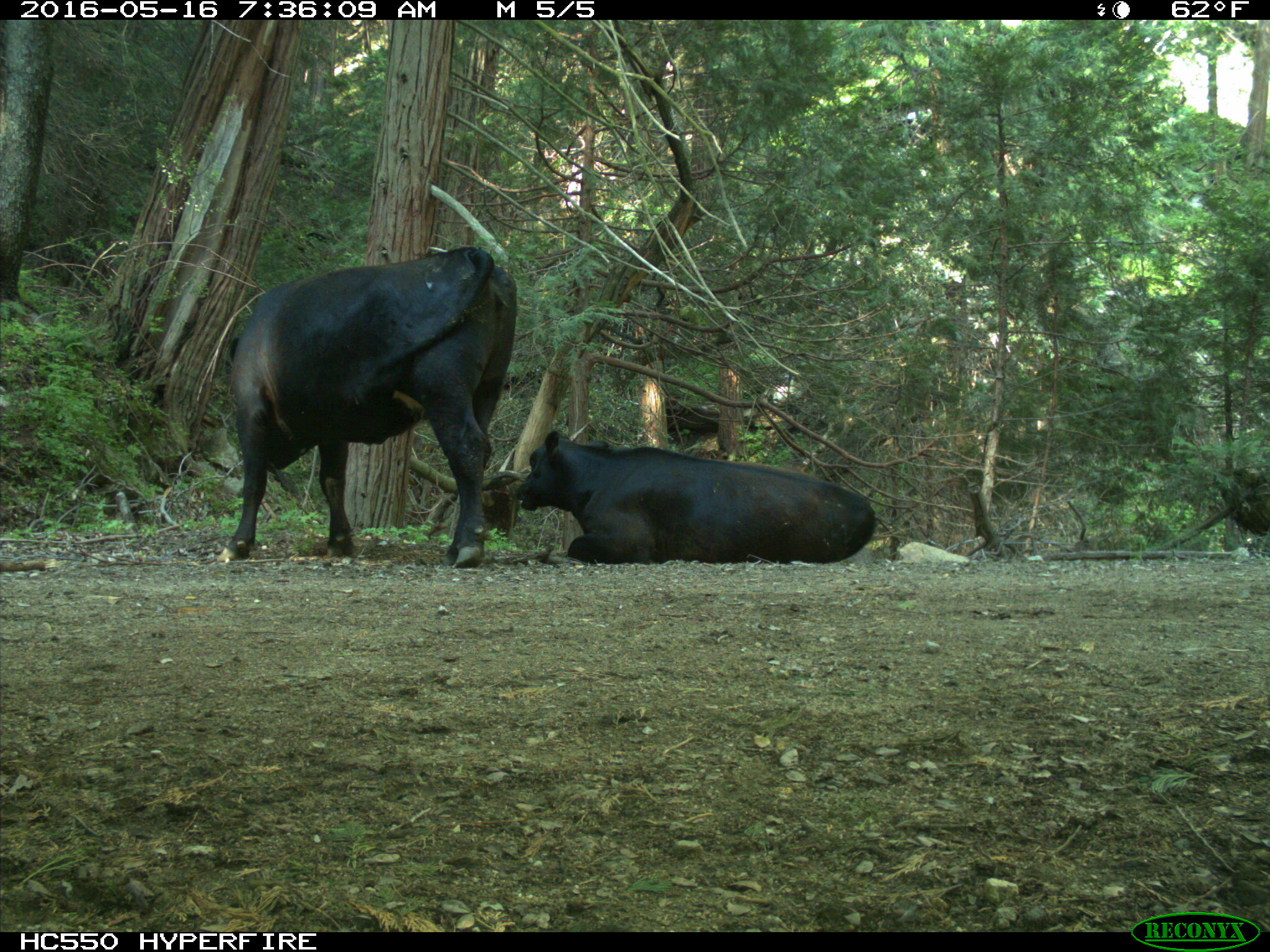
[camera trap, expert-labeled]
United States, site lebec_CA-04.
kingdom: Animalia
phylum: Chordata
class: Mammalia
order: Artiodactyla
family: Bovidae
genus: Bos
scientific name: Bos taurus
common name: domestic cow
Bos taurus (domestic cow).